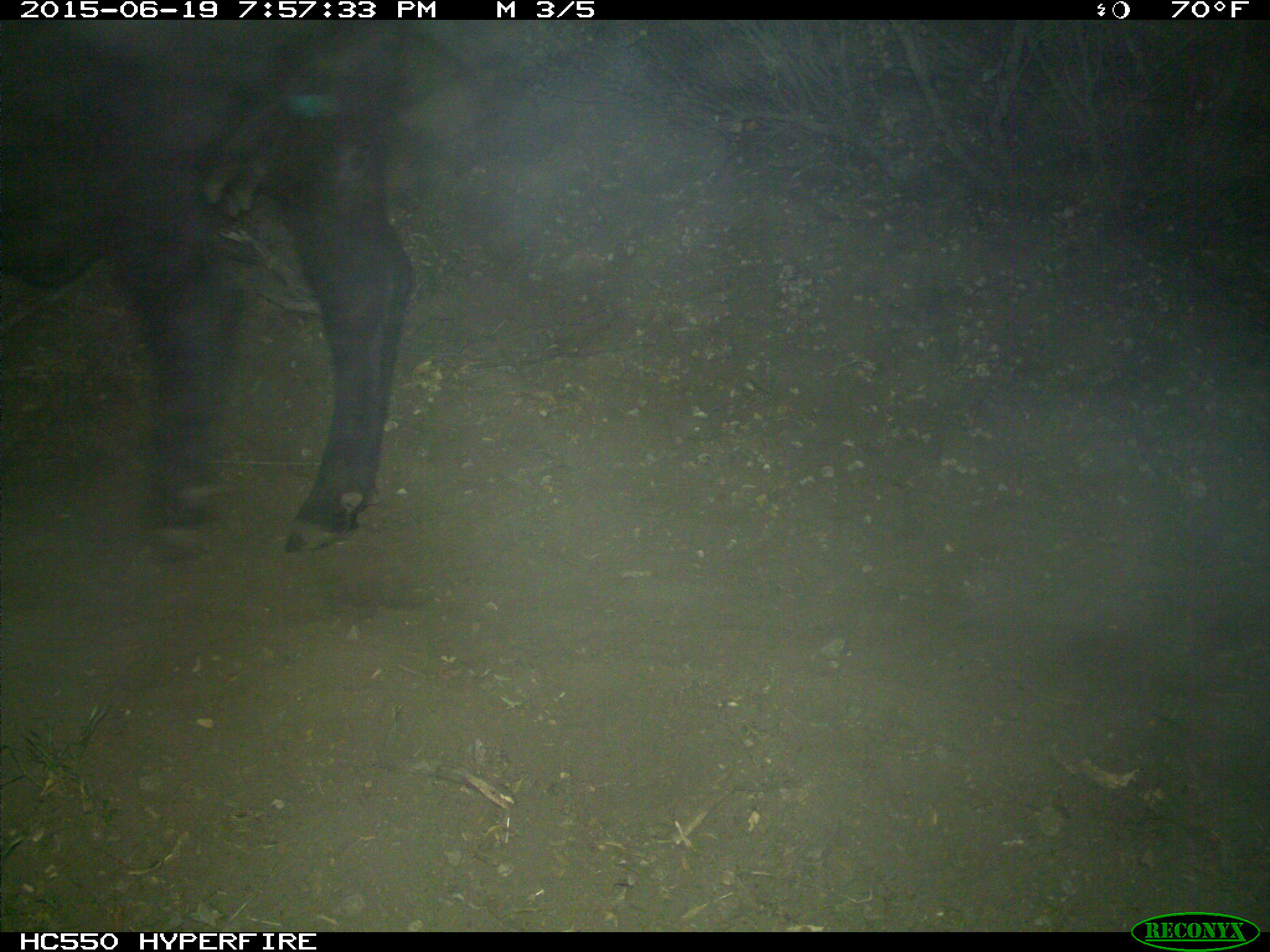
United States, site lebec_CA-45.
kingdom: Animalia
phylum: Chordata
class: Mammalia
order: Artiodactyla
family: Bovidae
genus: Bos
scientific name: Bos taurus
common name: domestic cow